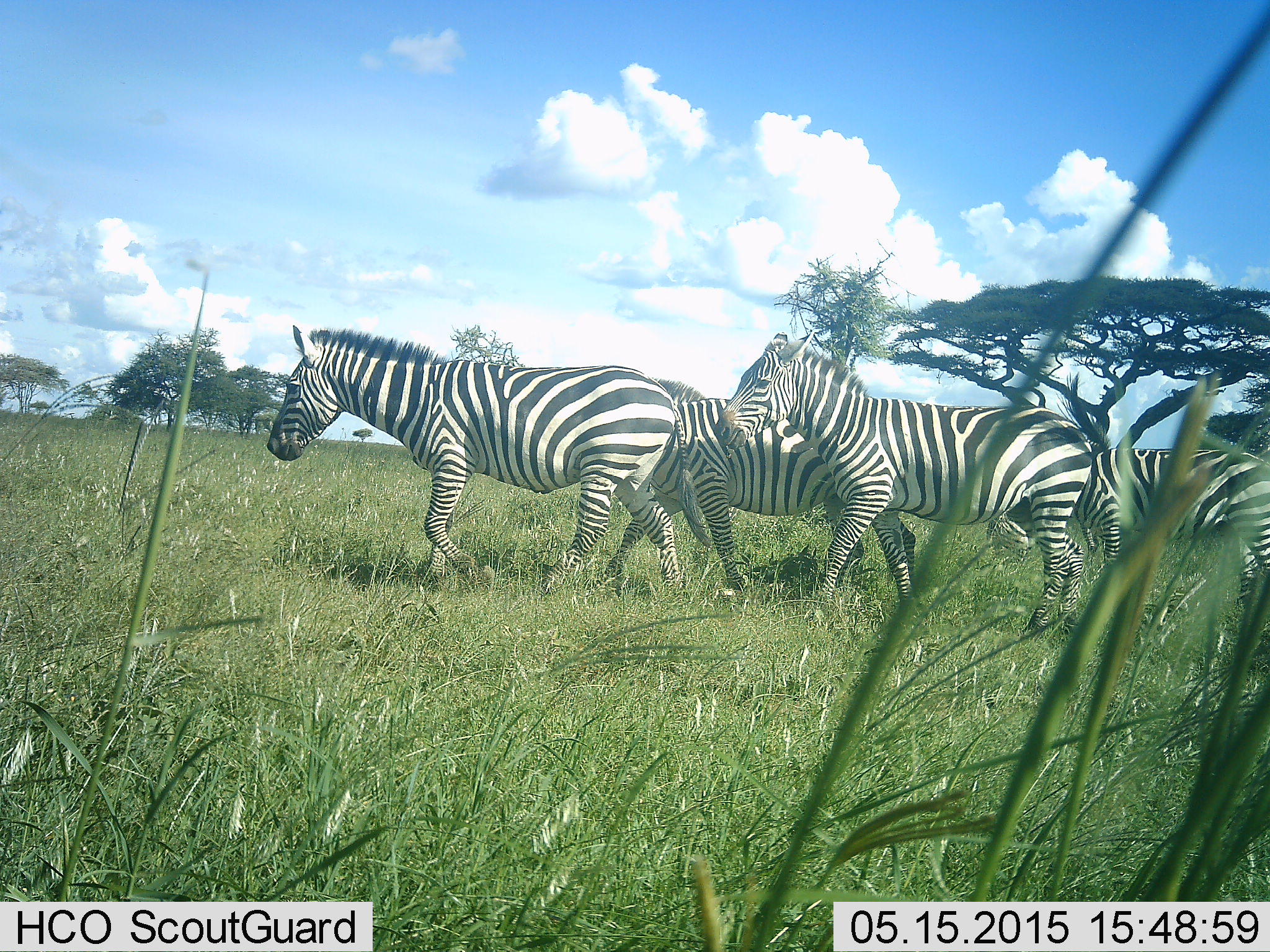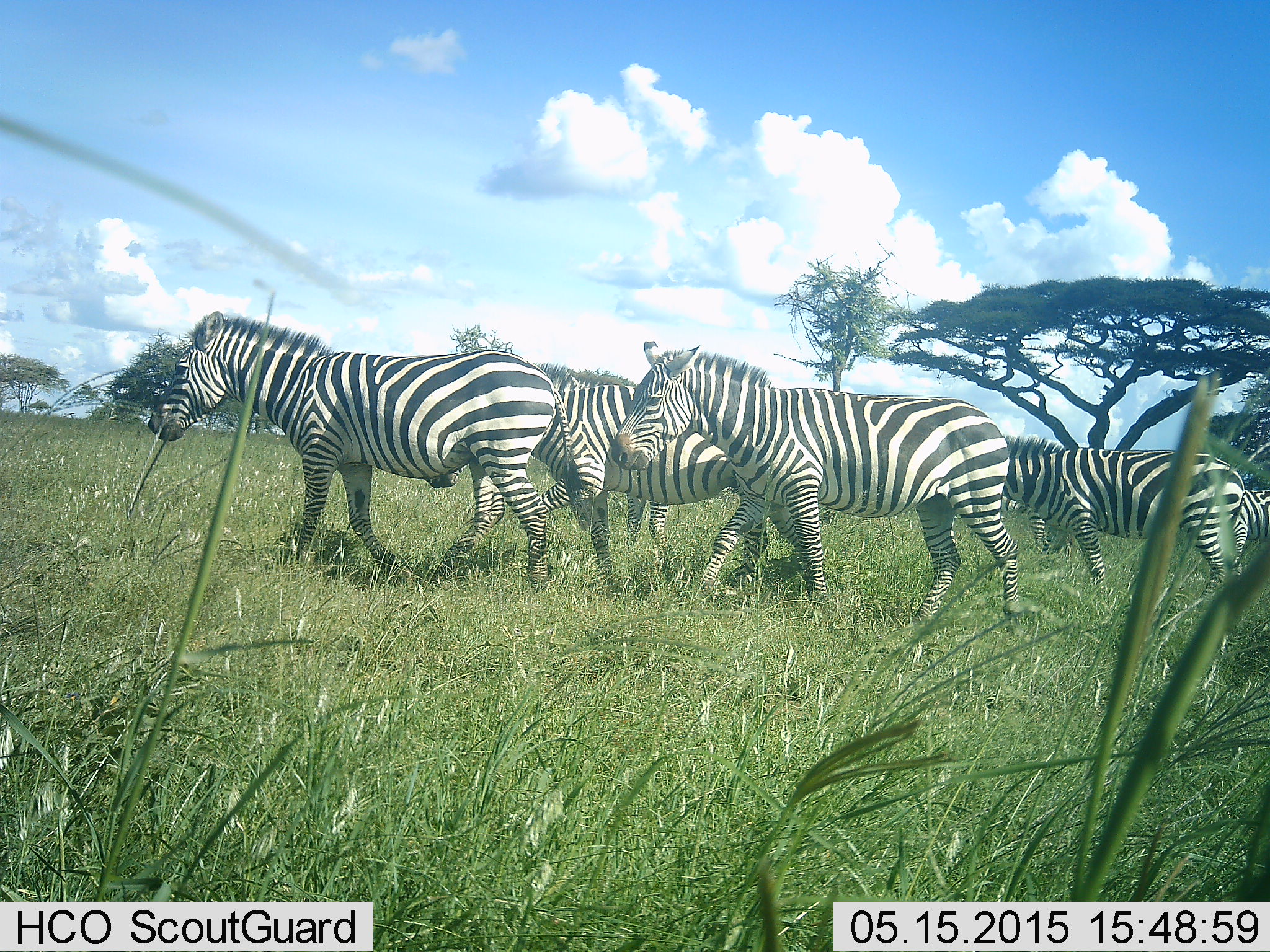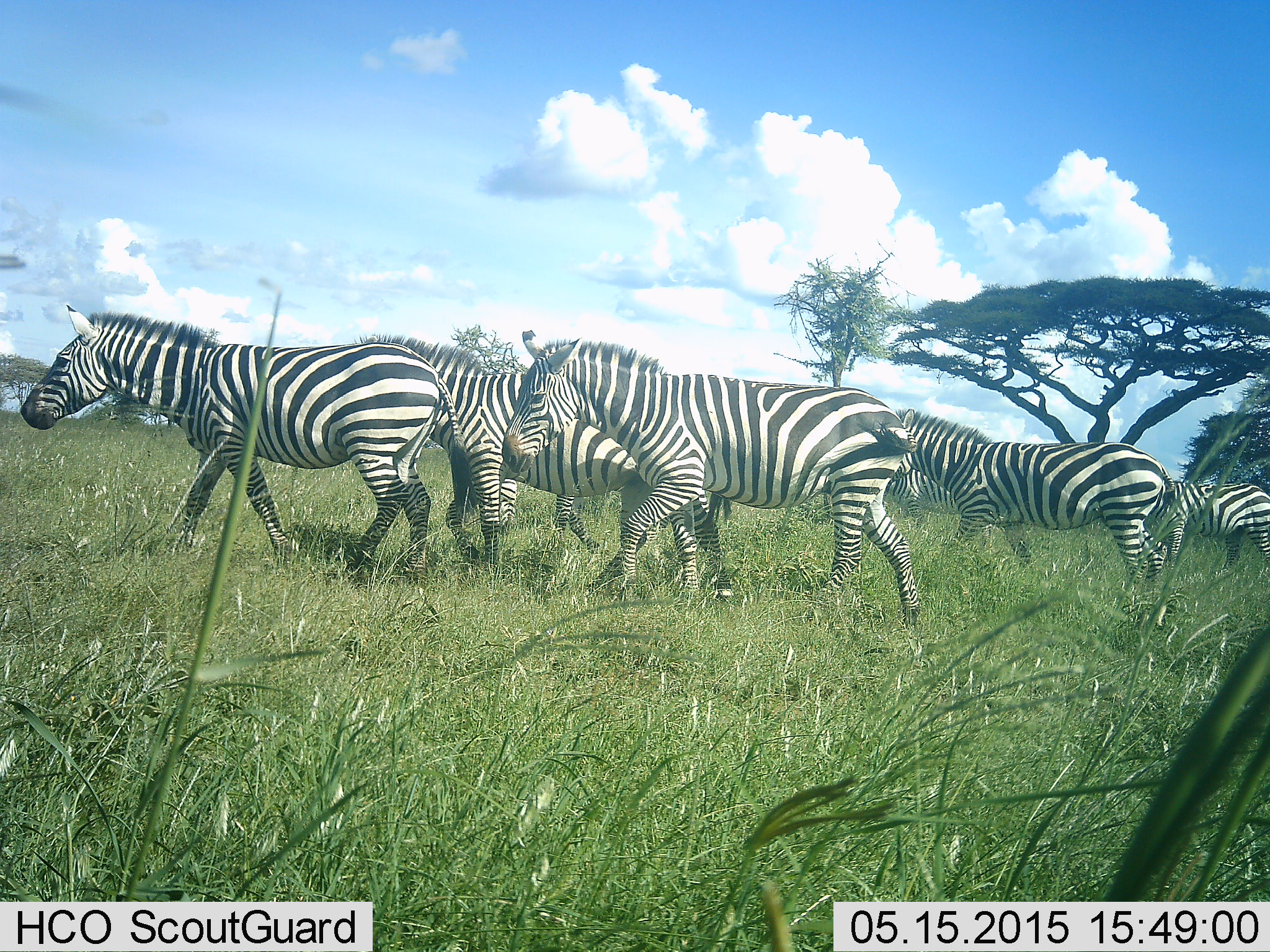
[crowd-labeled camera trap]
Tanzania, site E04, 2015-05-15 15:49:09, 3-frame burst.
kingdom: Animalia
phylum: Chordata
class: Mammalia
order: Perissodactyla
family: Equidae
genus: Equus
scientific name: Equus quagga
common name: plains zebra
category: zebra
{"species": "zebra (plains zebra) (Equus quagga)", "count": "5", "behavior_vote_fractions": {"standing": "20%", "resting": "0%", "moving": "90%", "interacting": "0%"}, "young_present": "0%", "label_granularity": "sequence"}